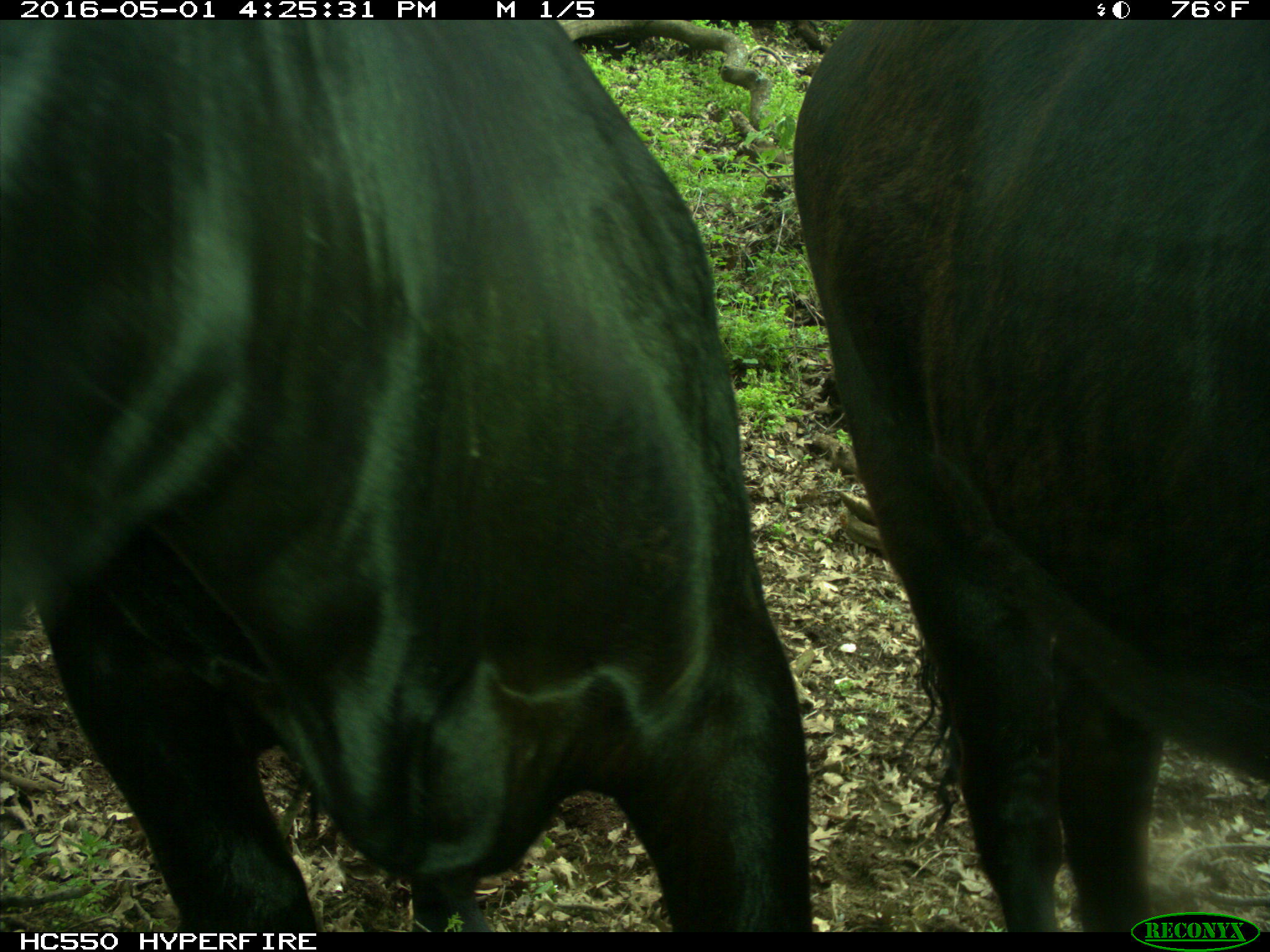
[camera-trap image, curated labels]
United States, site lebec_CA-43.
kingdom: Animalia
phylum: Chordata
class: Mammalia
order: Artiodactyla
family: Bovidae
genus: Bos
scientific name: Bos taurus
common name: domestic cow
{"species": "Bos taurus (domestic cow)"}